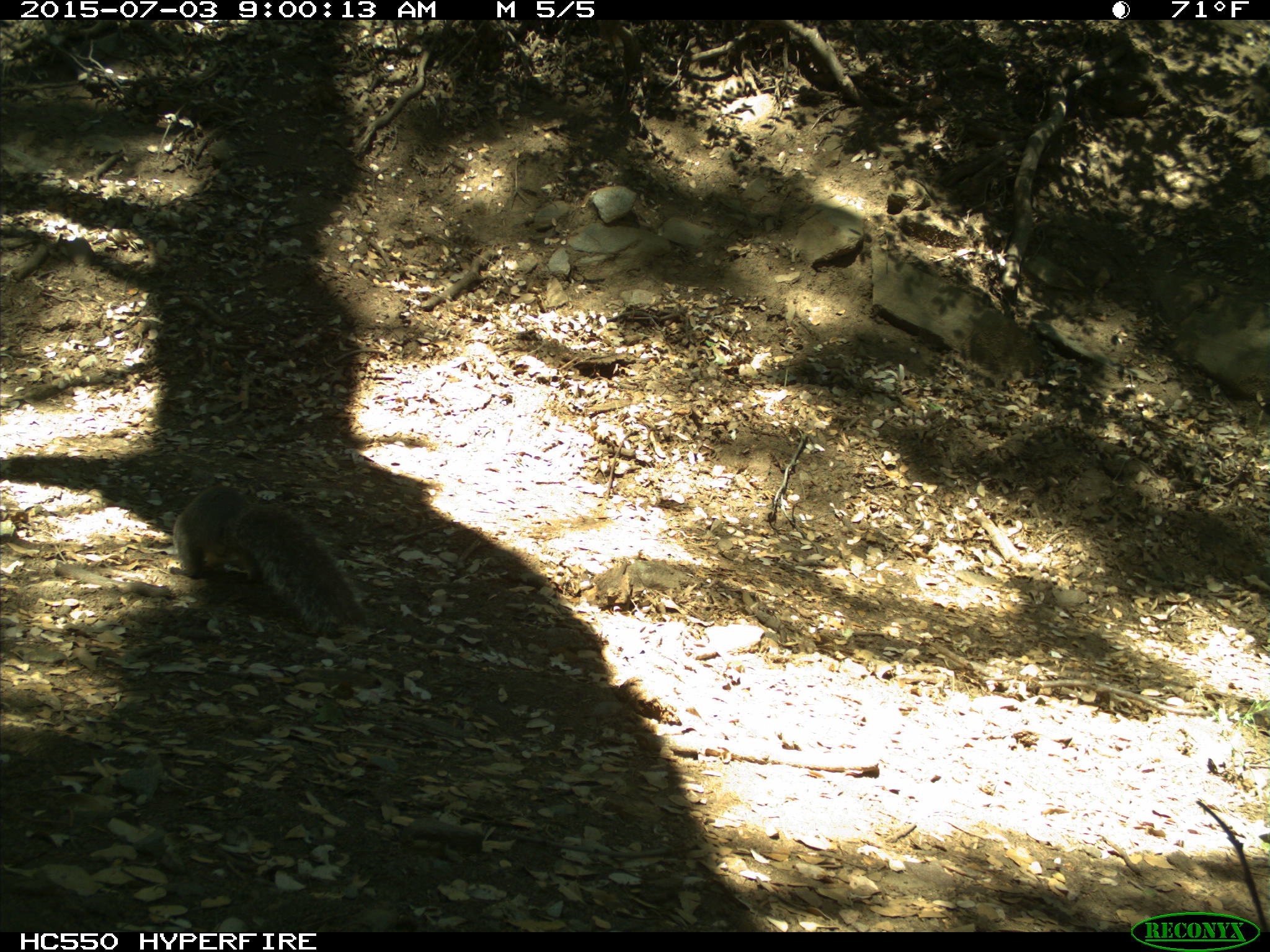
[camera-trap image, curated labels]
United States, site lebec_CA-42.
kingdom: Animalia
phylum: Chordata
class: Mammalia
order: Rodentia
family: Sciuridae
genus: Sciurus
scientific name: Sciurus carolinensis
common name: eastern gray squirrel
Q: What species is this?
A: Sciurus carolinensis (eastern gray squirrel).